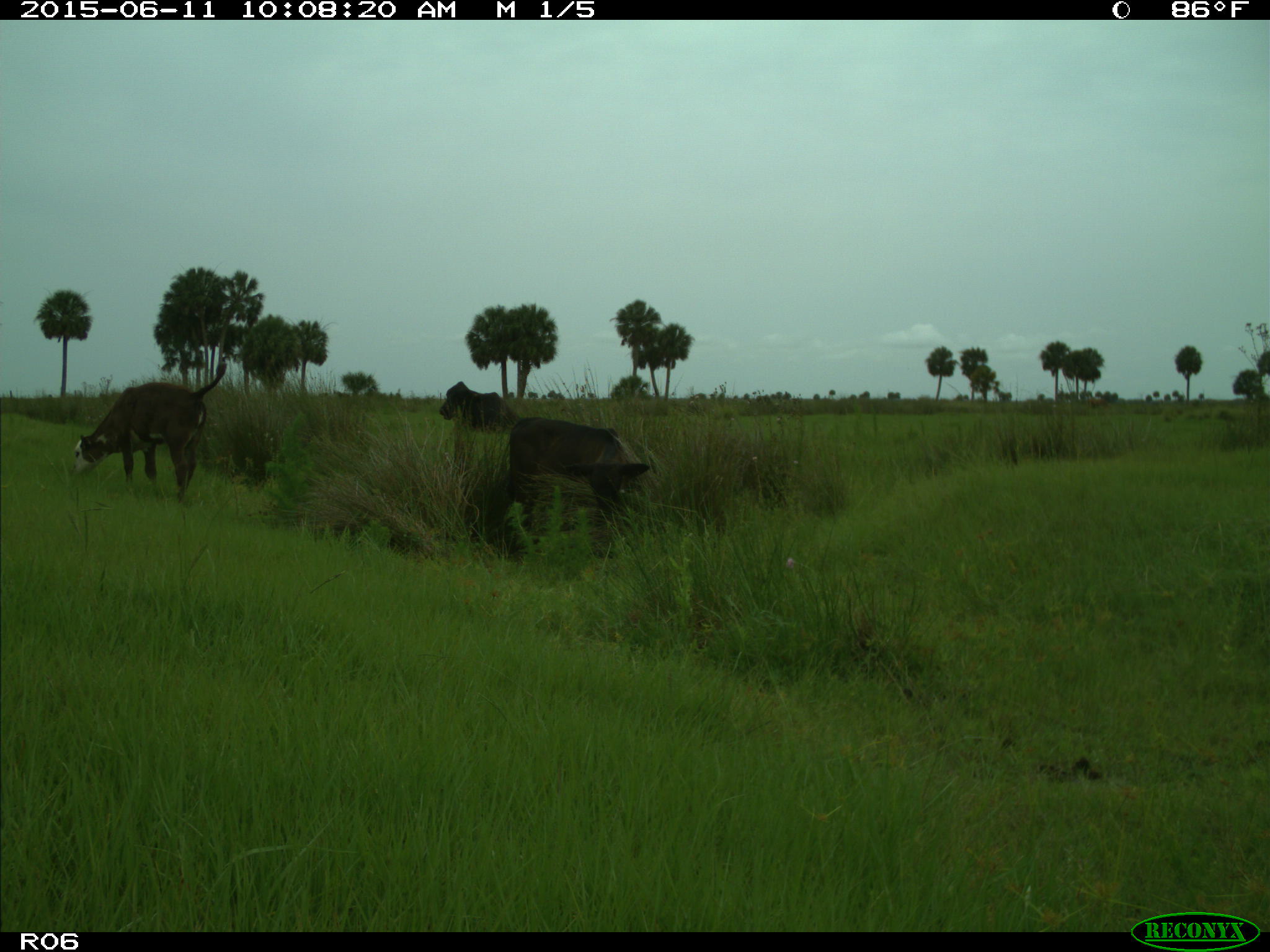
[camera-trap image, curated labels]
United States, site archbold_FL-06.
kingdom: Animalia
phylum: Chordata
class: Mammalia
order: Artiodactyla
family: Bovidae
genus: Bos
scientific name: Bos taurus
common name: domestic cow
Bos taurus (domestic cow).